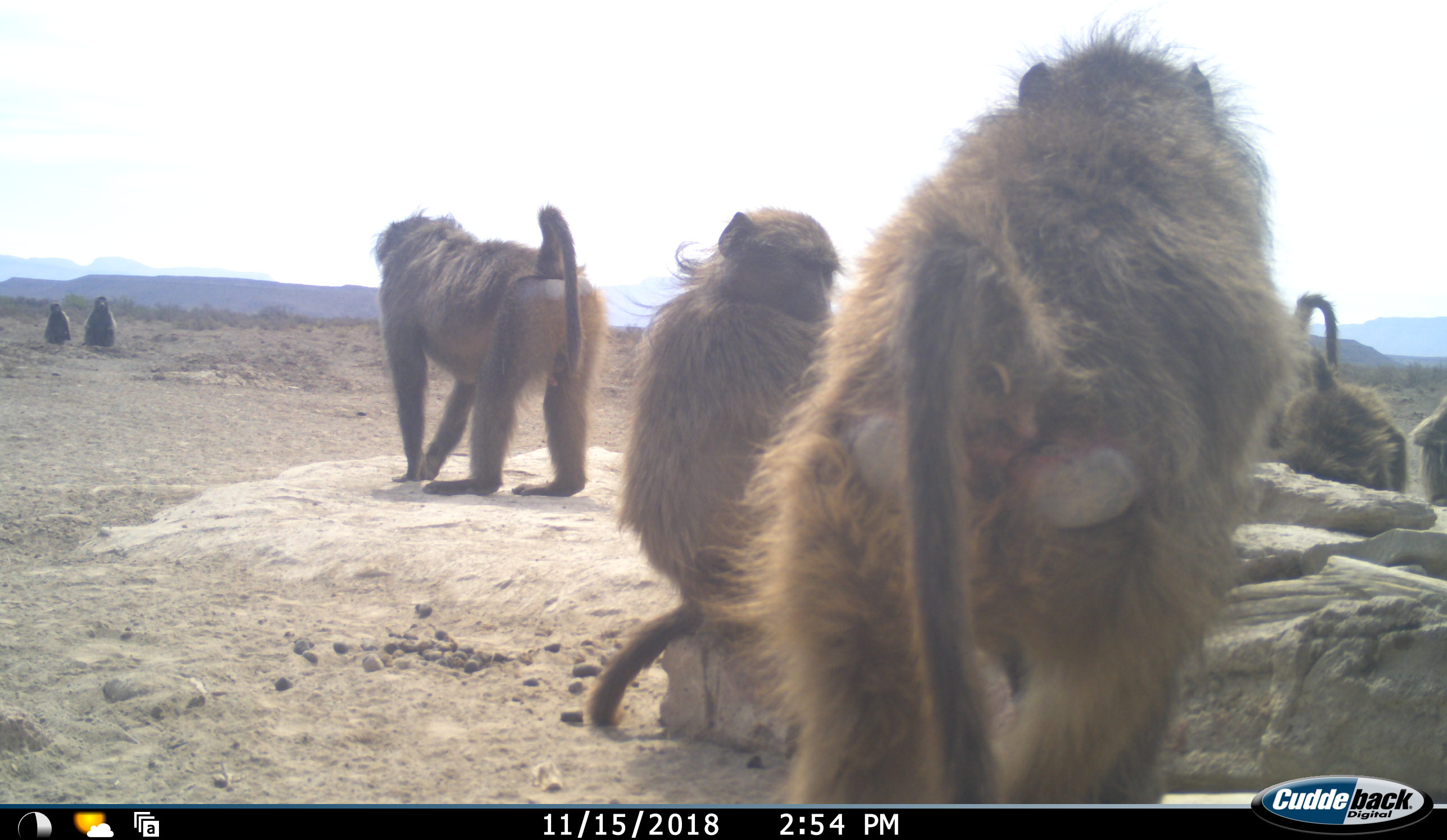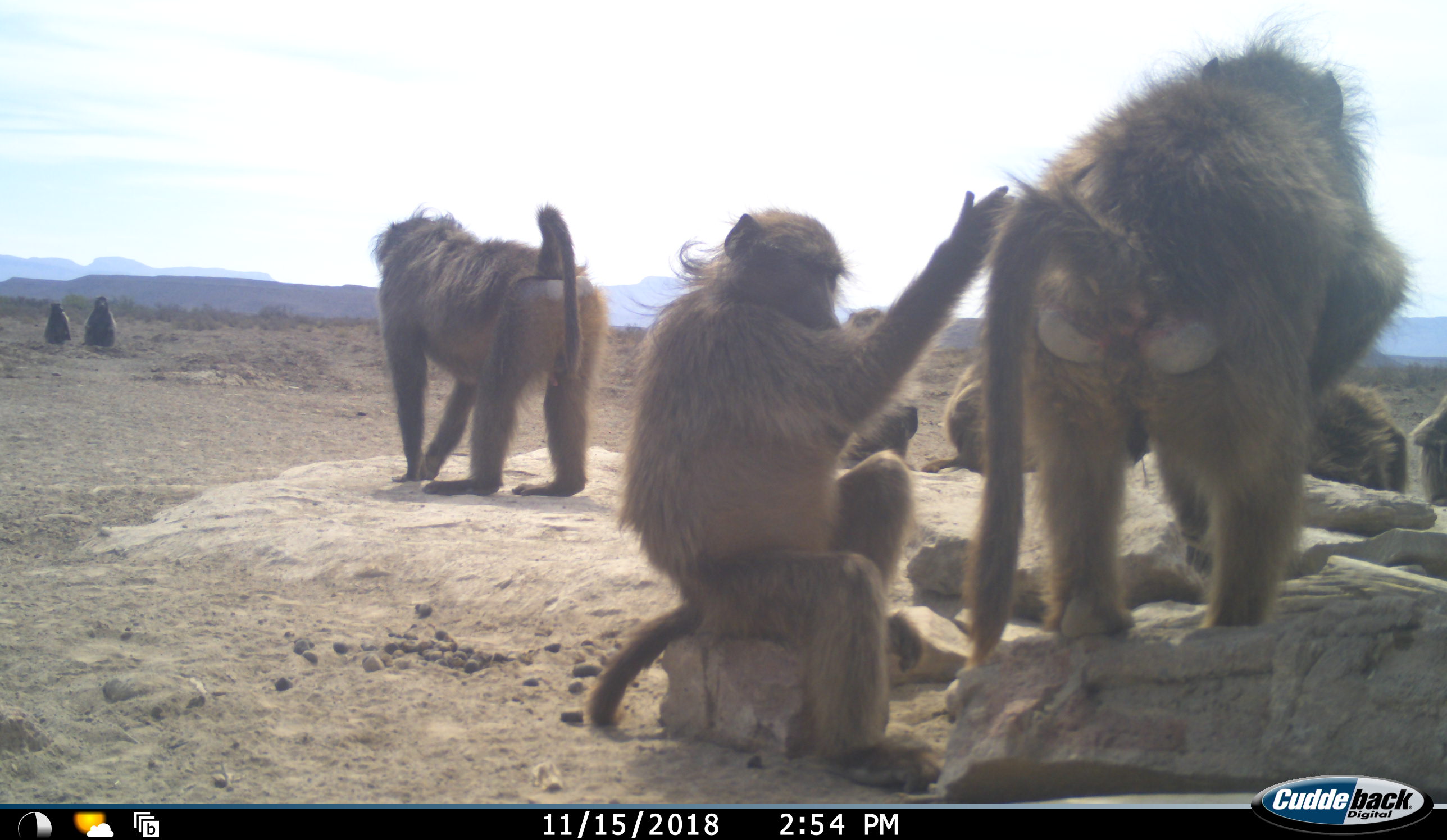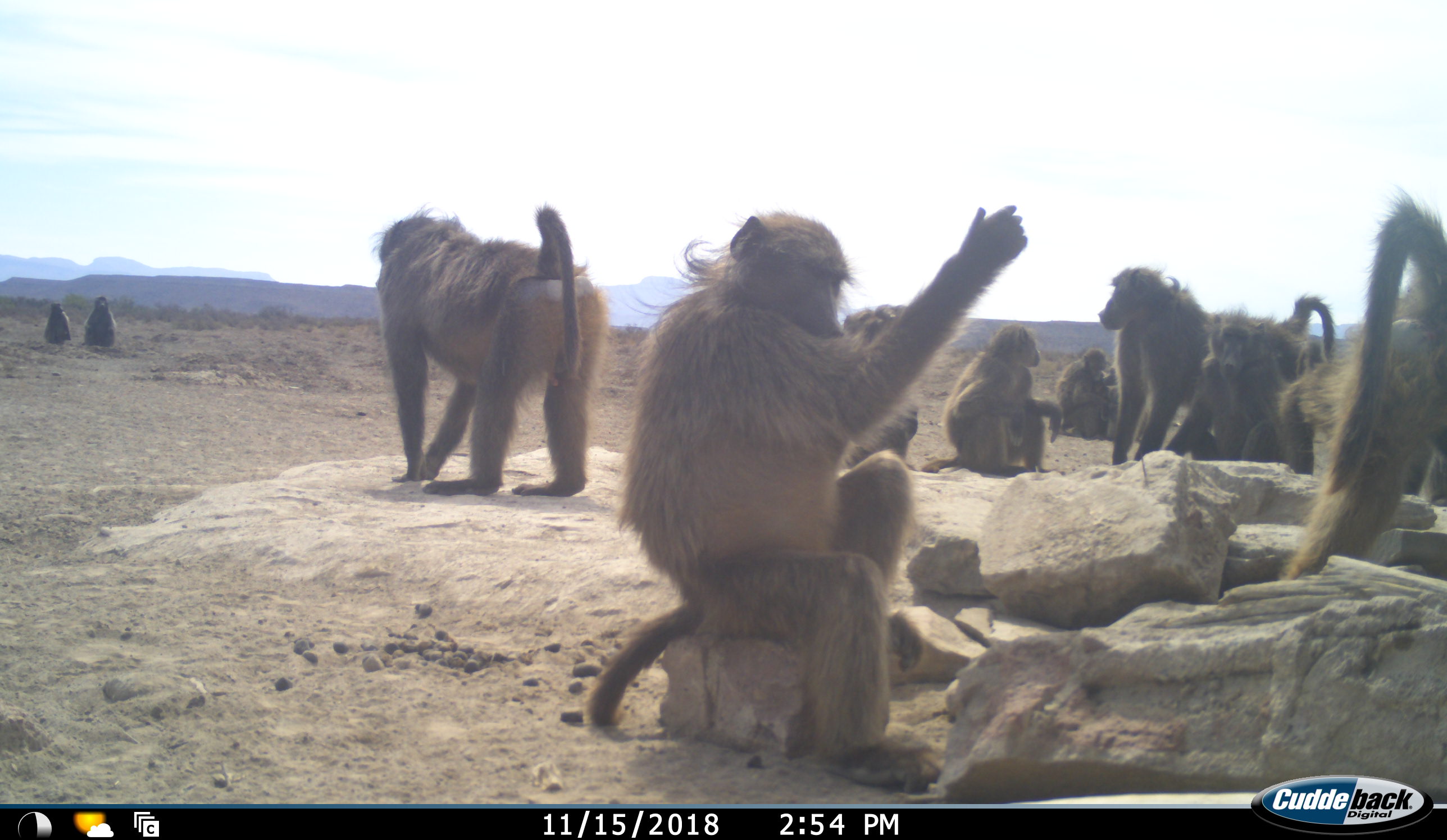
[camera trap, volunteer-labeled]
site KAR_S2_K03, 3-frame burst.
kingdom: Animalia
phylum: Chordata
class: Mammalia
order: Primates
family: Cercopithecidae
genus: Papio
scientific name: Papio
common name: baboon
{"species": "baboon (Papio)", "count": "11-50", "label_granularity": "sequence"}